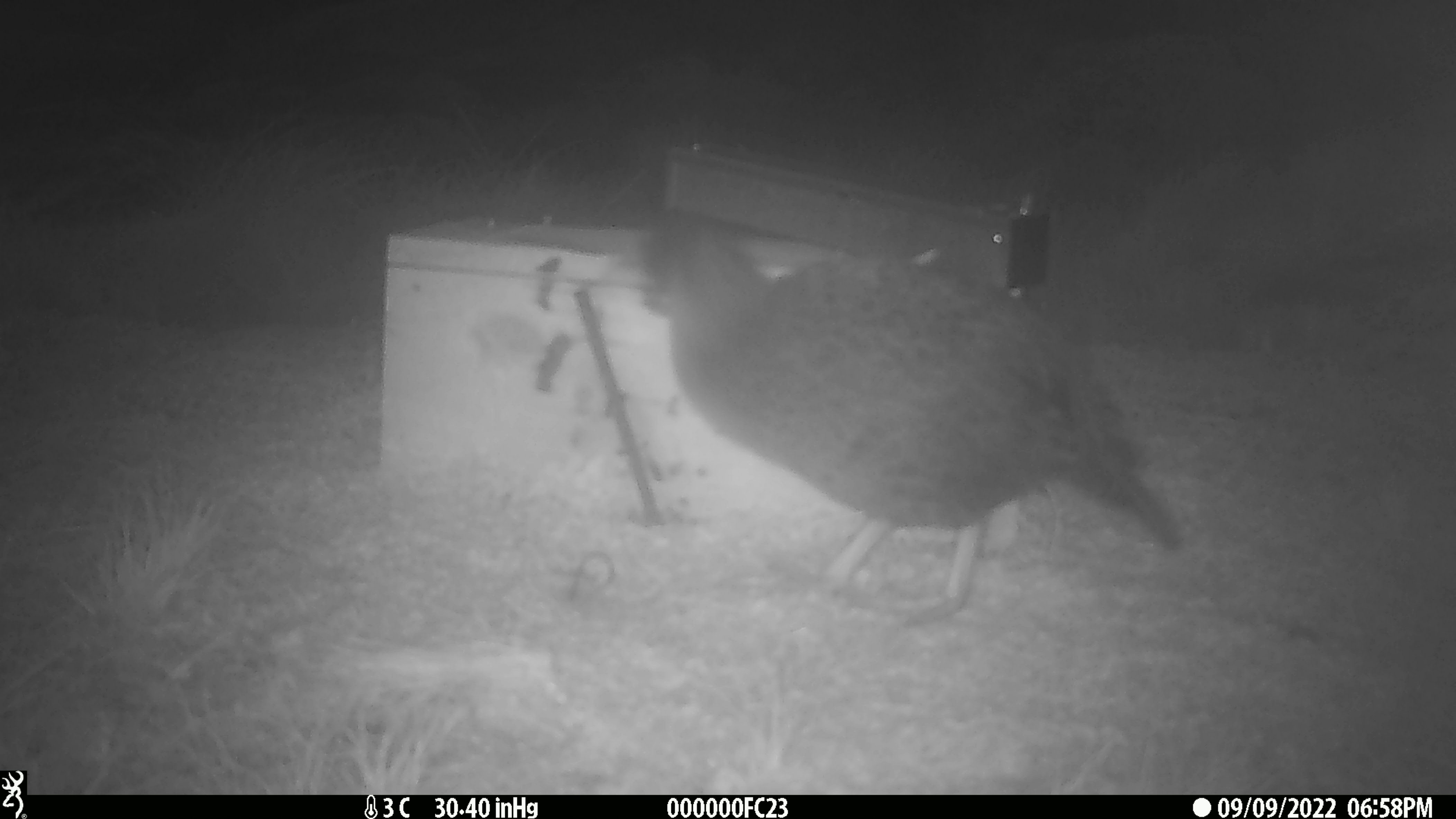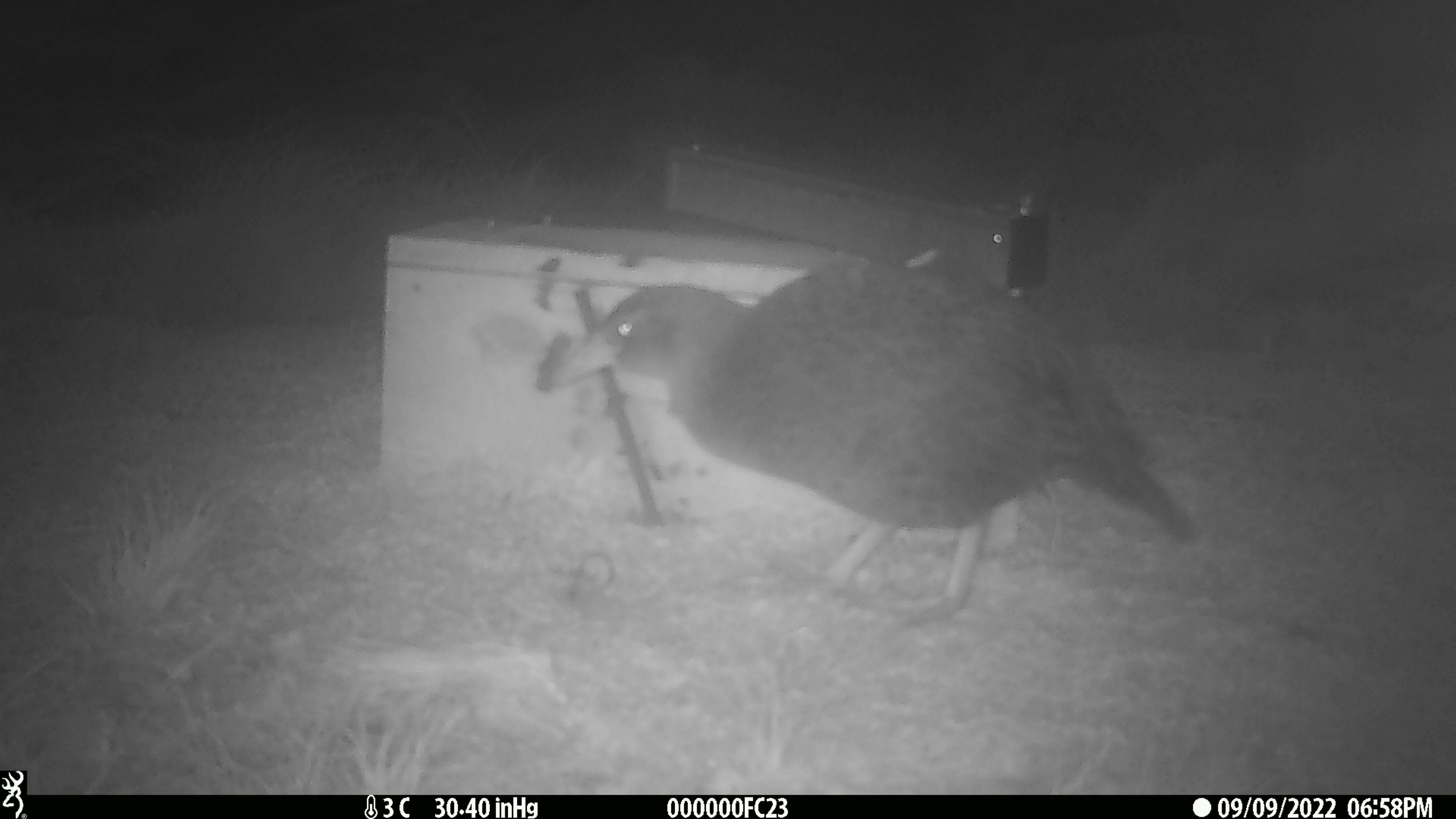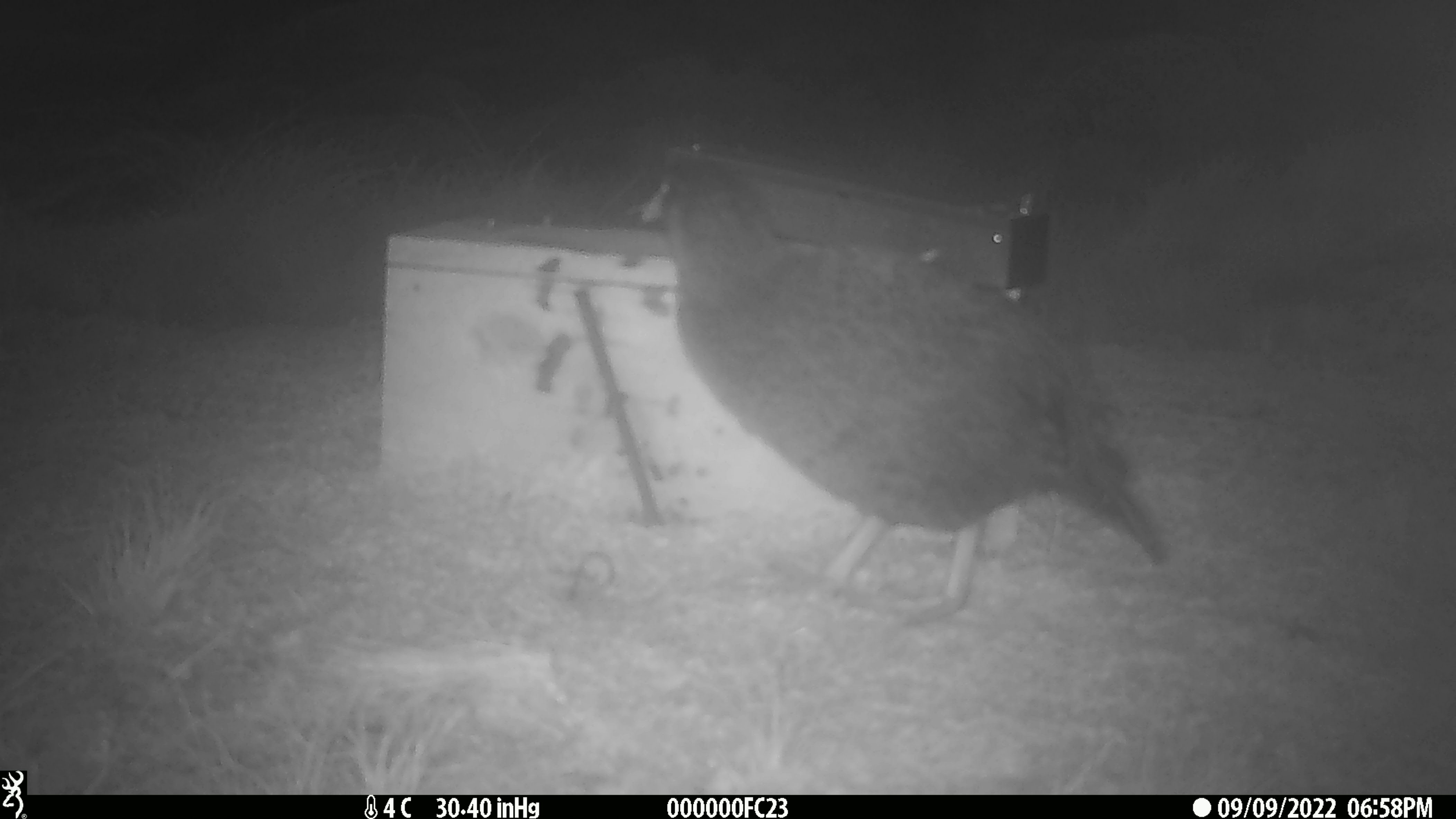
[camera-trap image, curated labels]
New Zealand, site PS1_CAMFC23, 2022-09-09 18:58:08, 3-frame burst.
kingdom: Animalia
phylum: Chordata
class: Aves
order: Gruiformes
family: Rallidae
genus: Gallirallus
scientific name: Gallirallus australis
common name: weka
Weka (Gallirallus australis).